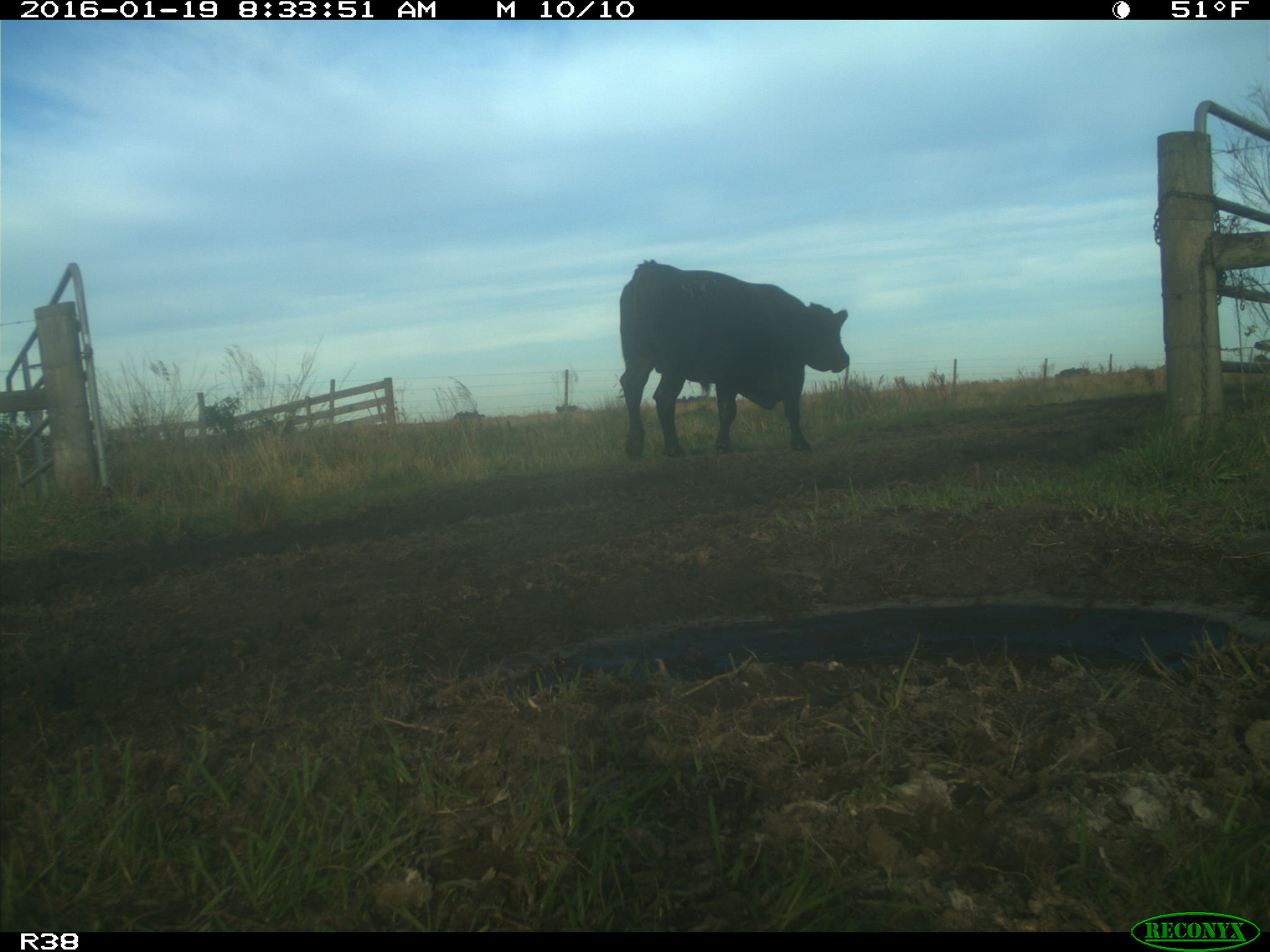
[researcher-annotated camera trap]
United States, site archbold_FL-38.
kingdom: Animalia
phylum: Chordata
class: Mammalia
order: Artiodactyla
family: Bovidae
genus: Bos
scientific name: Bos taurus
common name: domestic cow